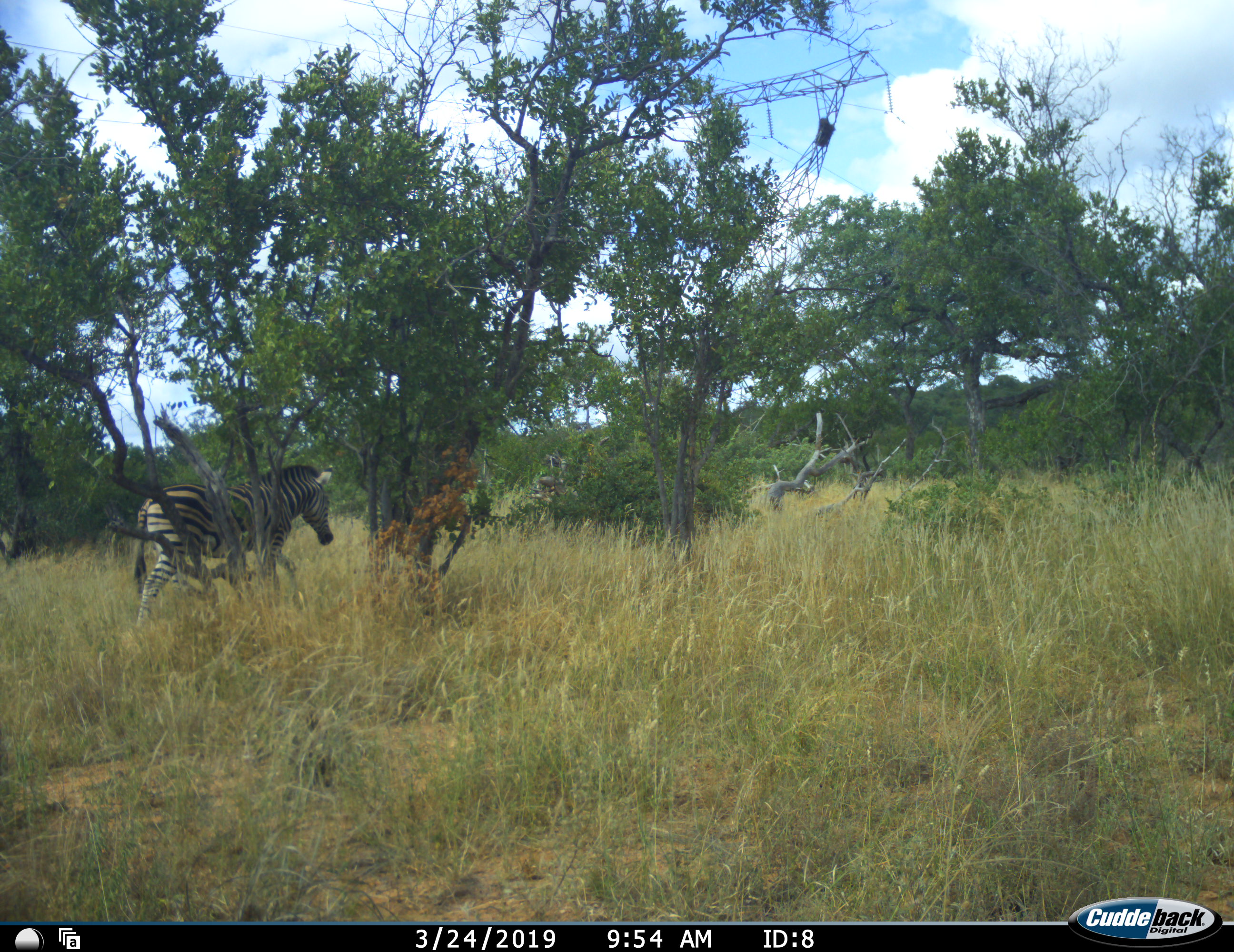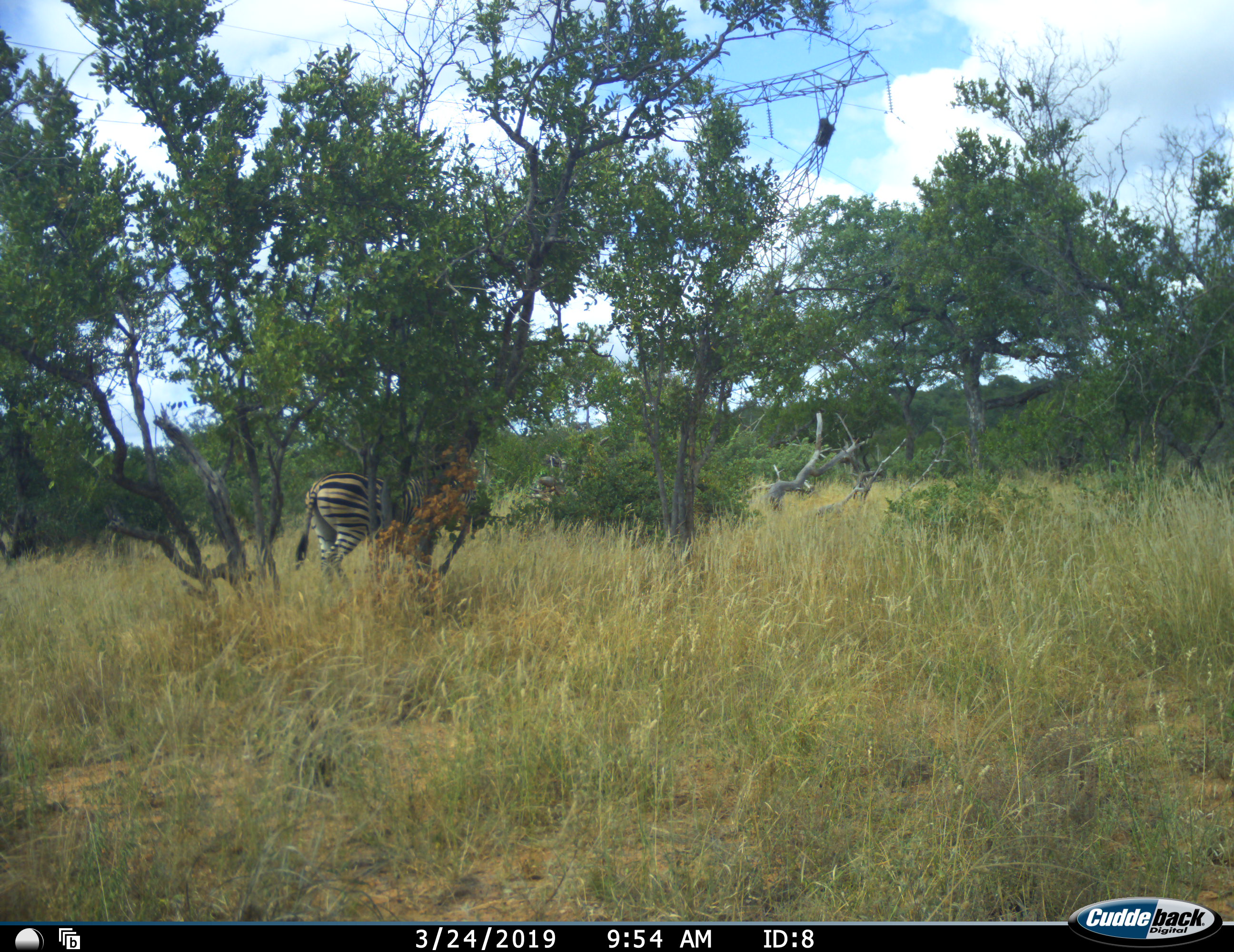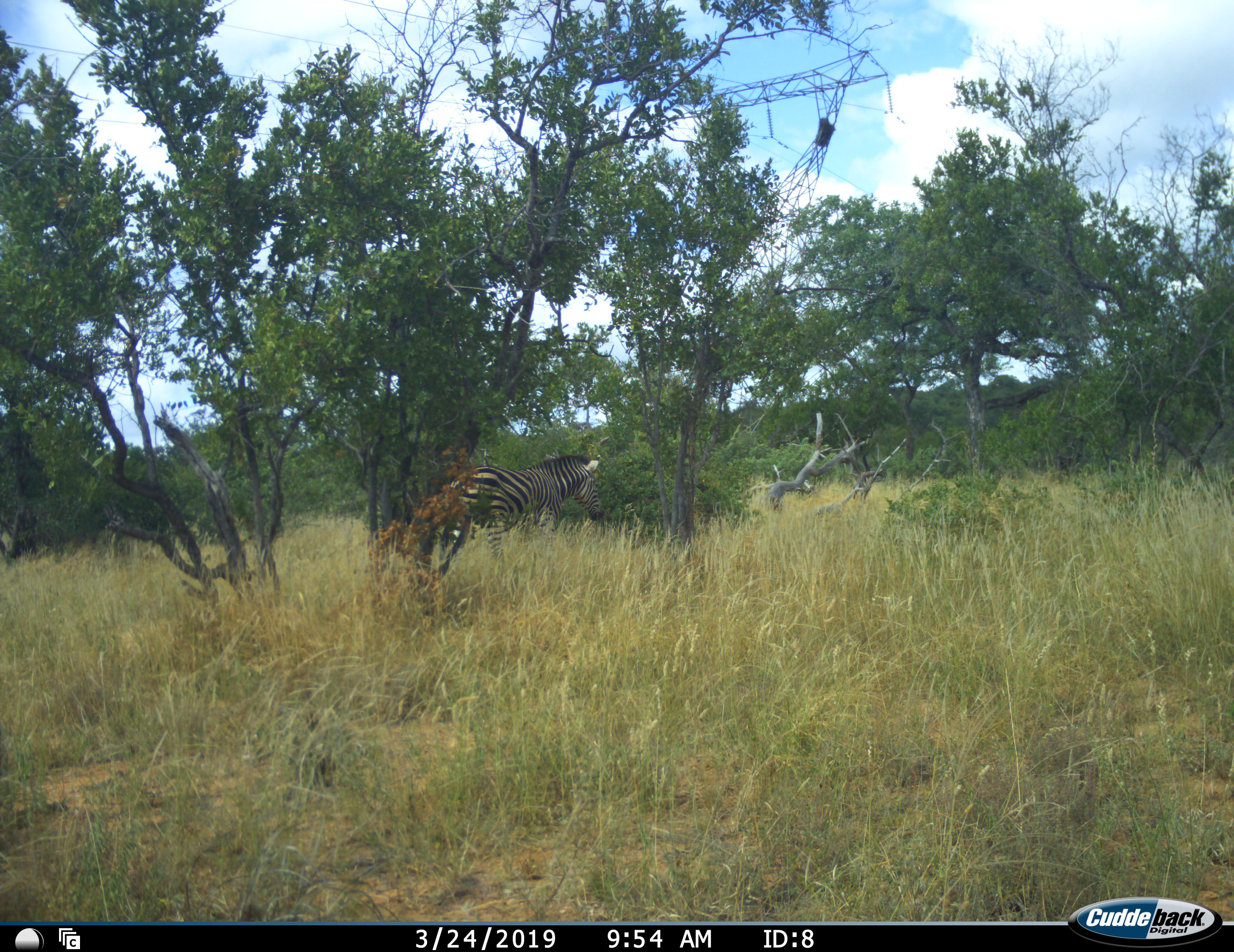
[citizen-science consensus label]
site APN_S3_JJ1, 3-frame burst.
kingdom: Animalia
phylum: Chordata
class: Mammalia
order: Perissodactyla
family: Equidae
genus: Equus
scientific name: Equus quagga burchellii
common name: burchell's zebra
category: zebraburchells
Zebraburchells (burchell's zebra) (Equus quagga burchellii), count 1. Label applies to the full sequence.